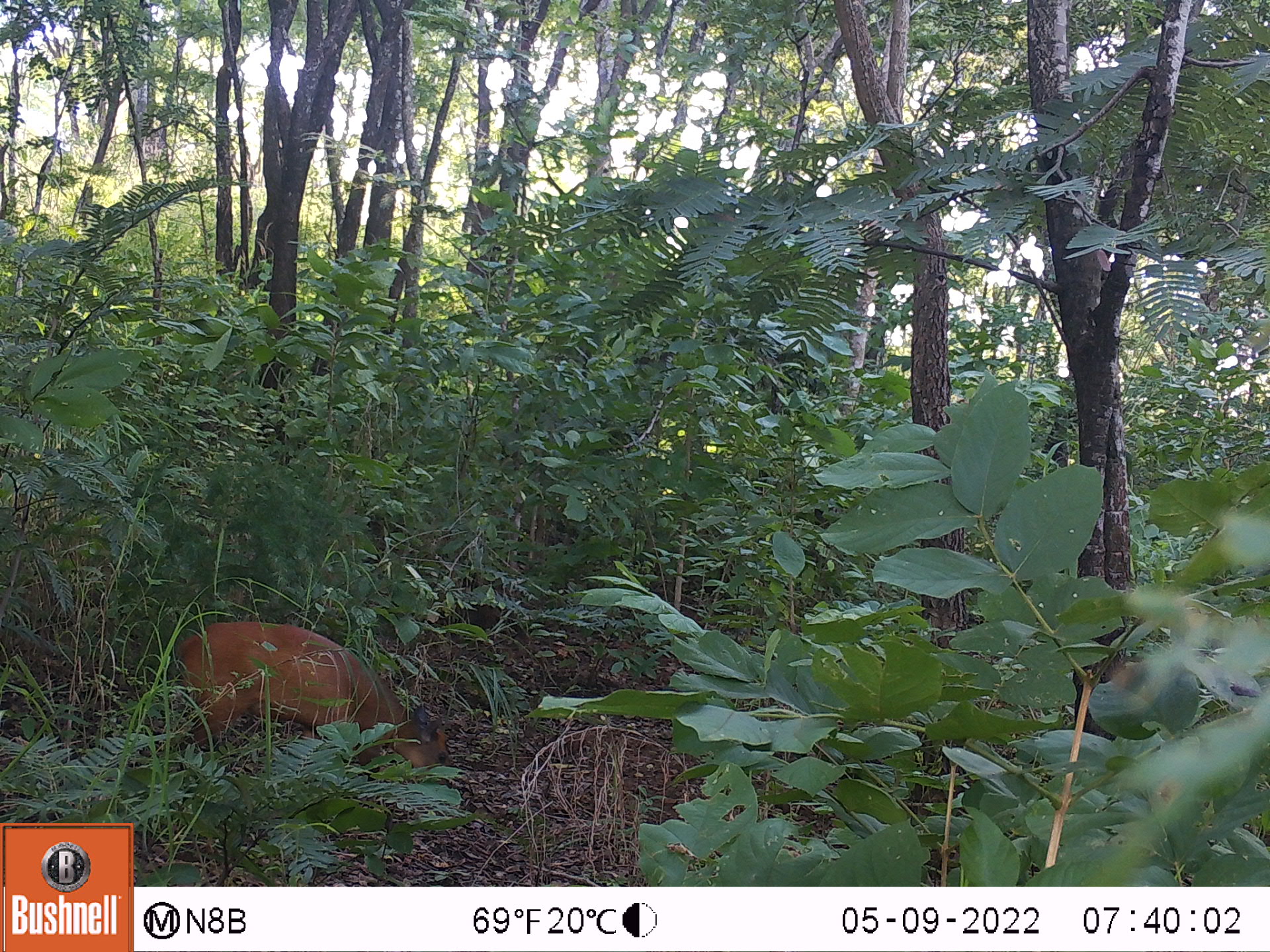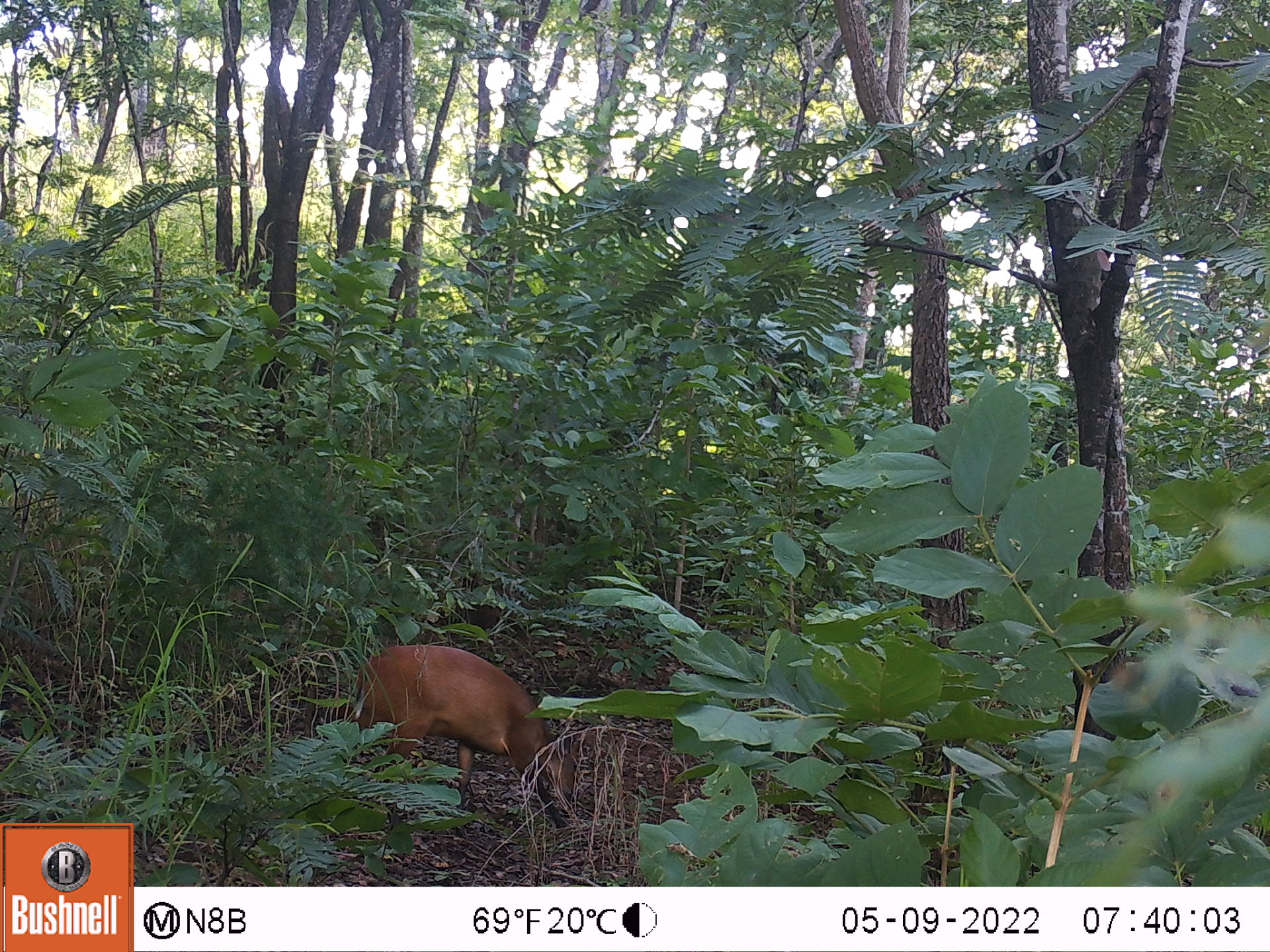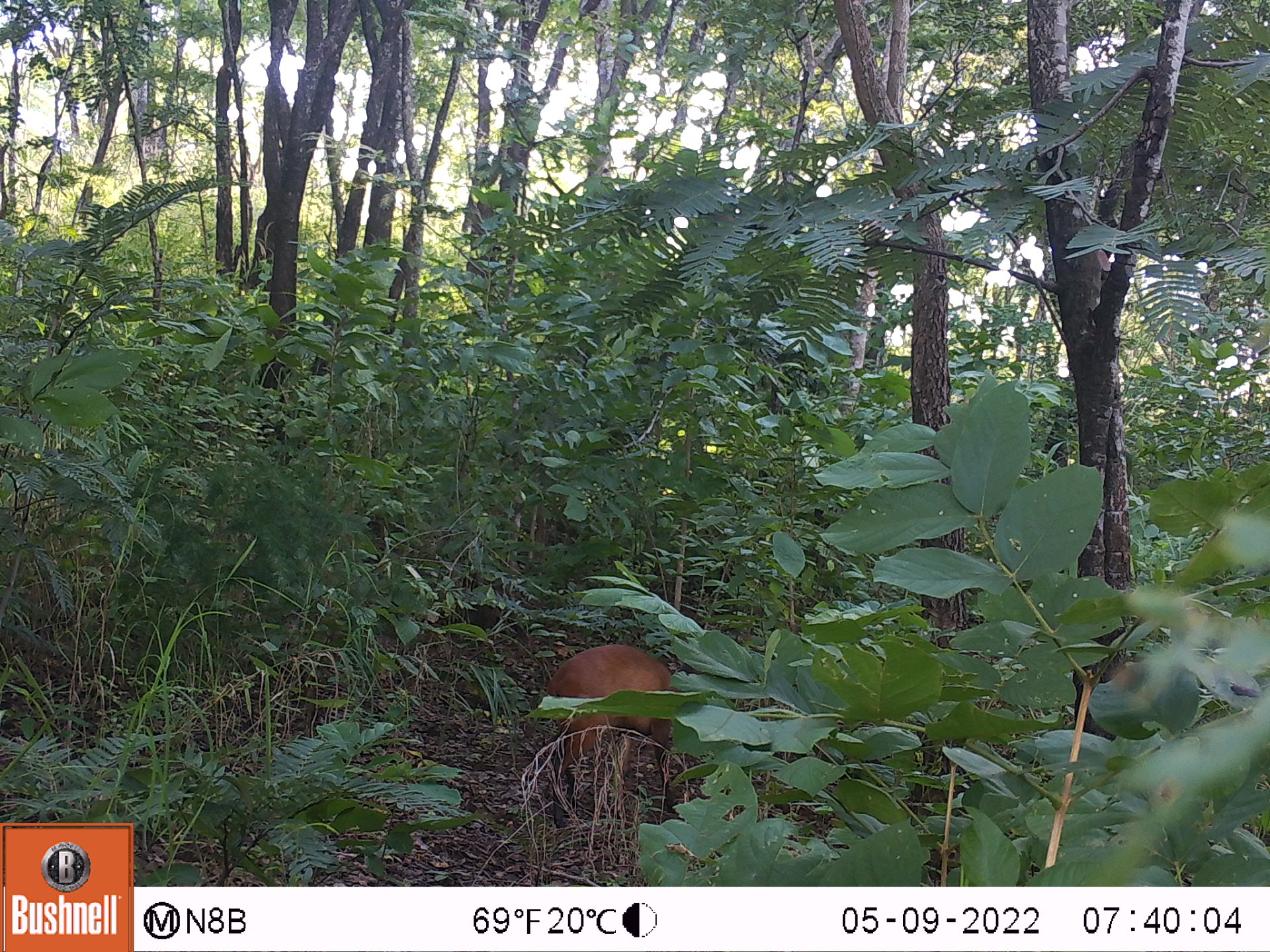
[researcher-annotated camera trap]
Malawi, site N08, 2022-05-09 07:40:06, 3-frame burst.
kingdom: Animalia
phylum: Chordata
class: Mammalia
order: Artiodactyla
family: Bovidae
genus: Cephalophorus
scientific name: Cephalophorus natalensis natalensis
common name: red duiker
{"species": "red duiker (Cephalophorus natalensis natalensis)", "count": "1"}